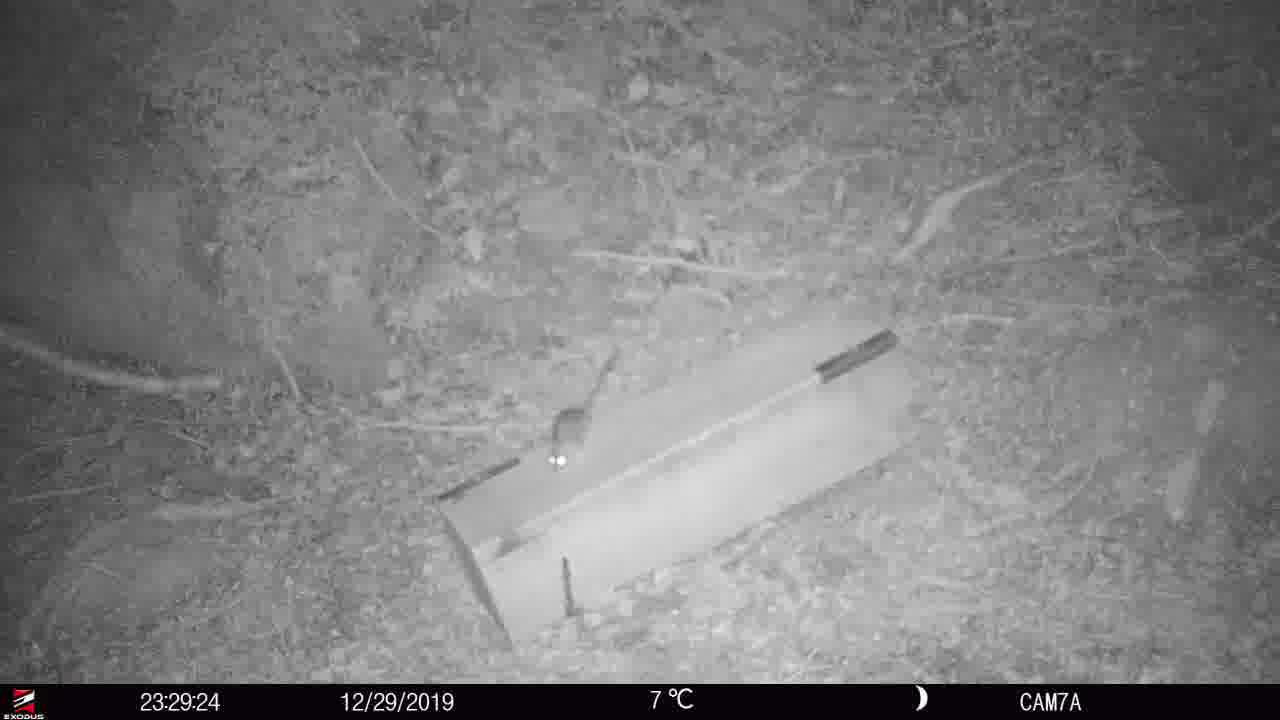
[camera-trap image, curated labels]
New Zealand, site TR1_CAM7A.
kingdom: Animalia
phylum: Chordata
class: Mammalia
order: Rodentia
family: Muridae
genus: Rattus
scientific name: Rattus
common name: rat